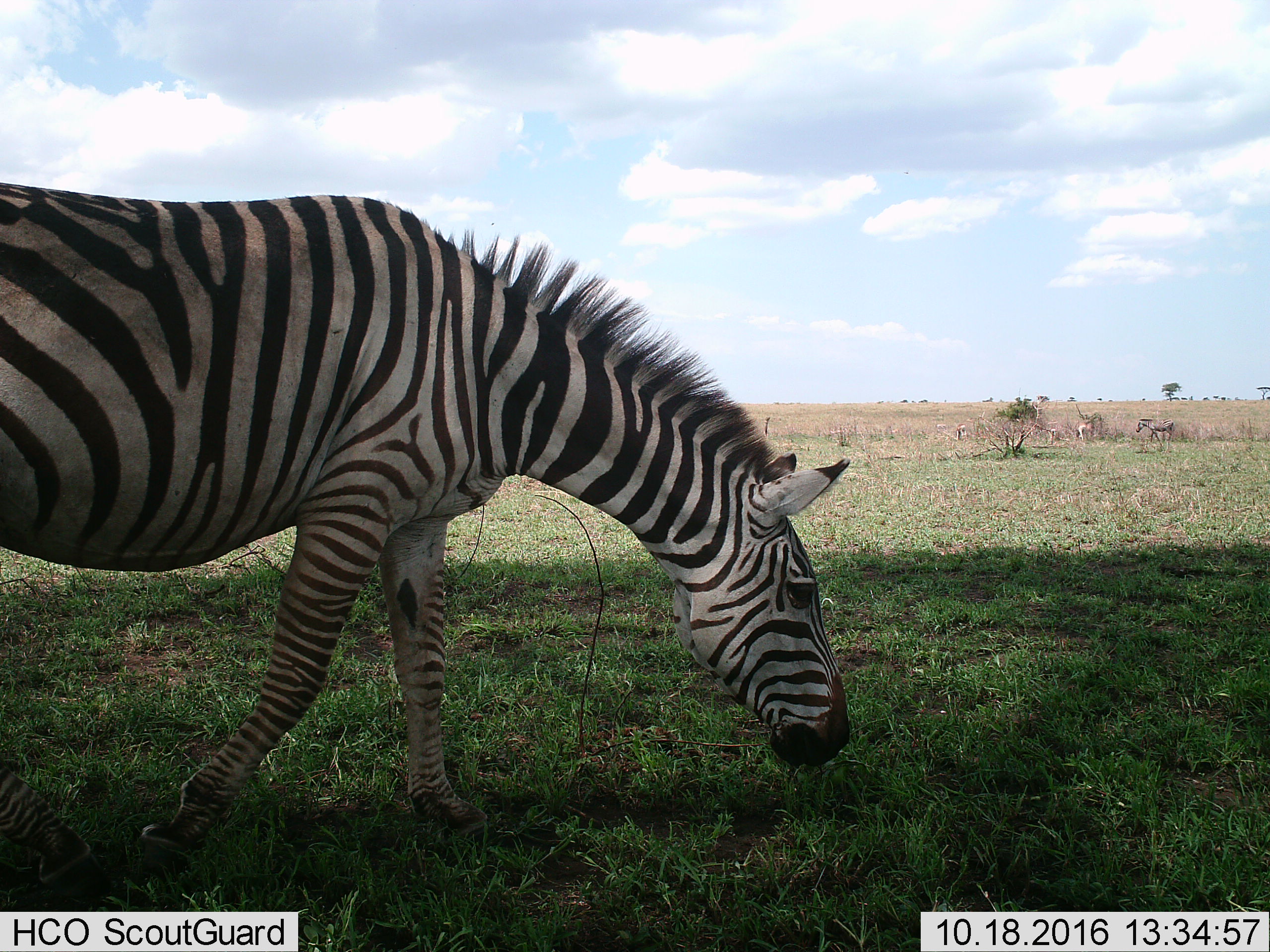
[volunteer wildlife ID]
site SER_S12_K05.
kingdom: Animalia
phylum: Chordata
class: Mammalia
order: Perissodactyla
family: Equidae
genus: Equus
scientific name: Equus quagga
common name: plains zebra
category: zebraplains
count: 2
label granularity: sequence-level